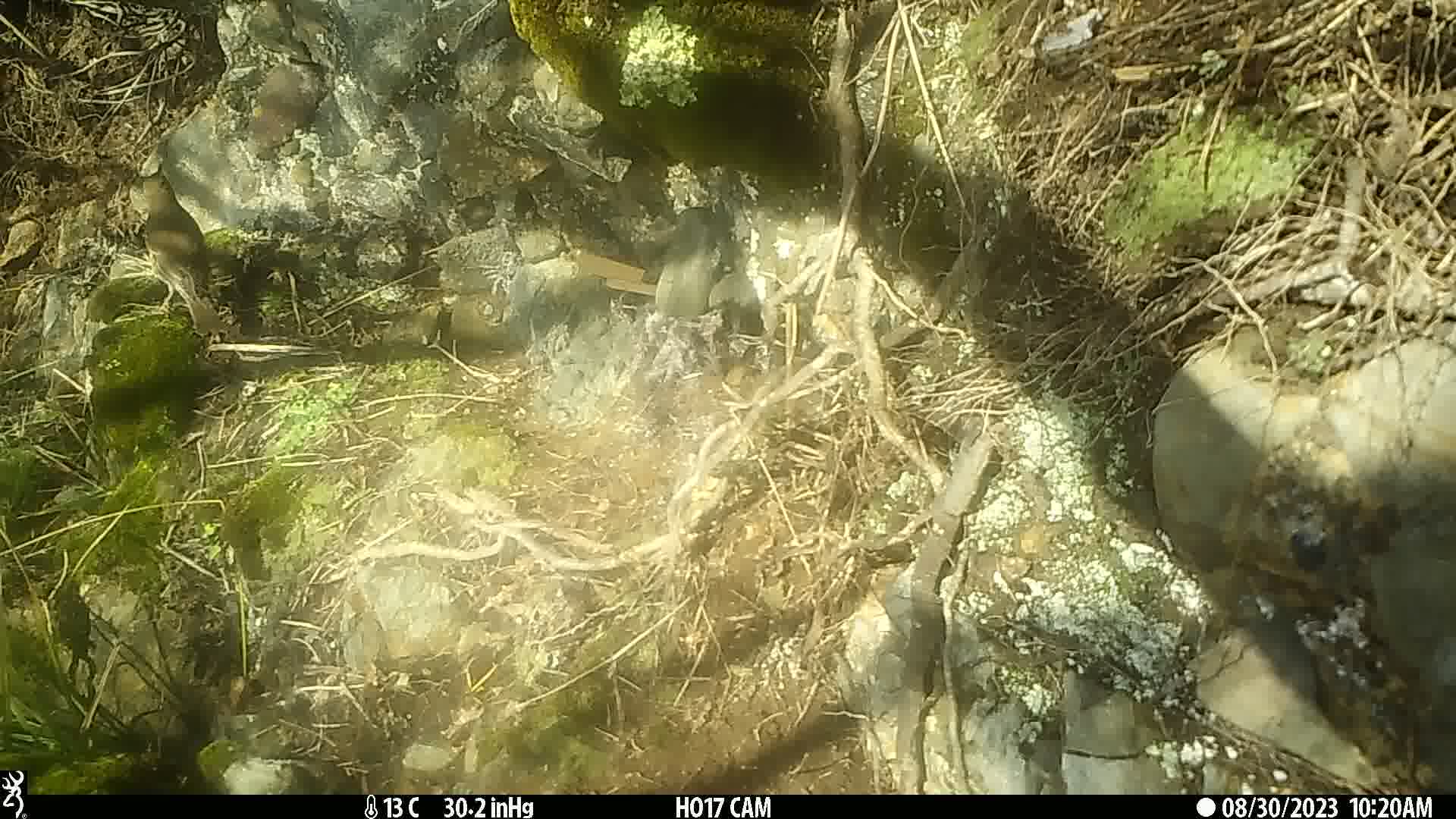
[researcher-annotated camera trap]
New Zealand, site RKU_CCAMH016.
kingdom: Animalia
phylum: Chordata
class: Aves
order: Passeriformes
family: Turdidae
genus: Turdus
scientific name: Turdus philomelos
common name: song thrush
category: thrush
Thrush (song thrush) (Turdus philomelos).